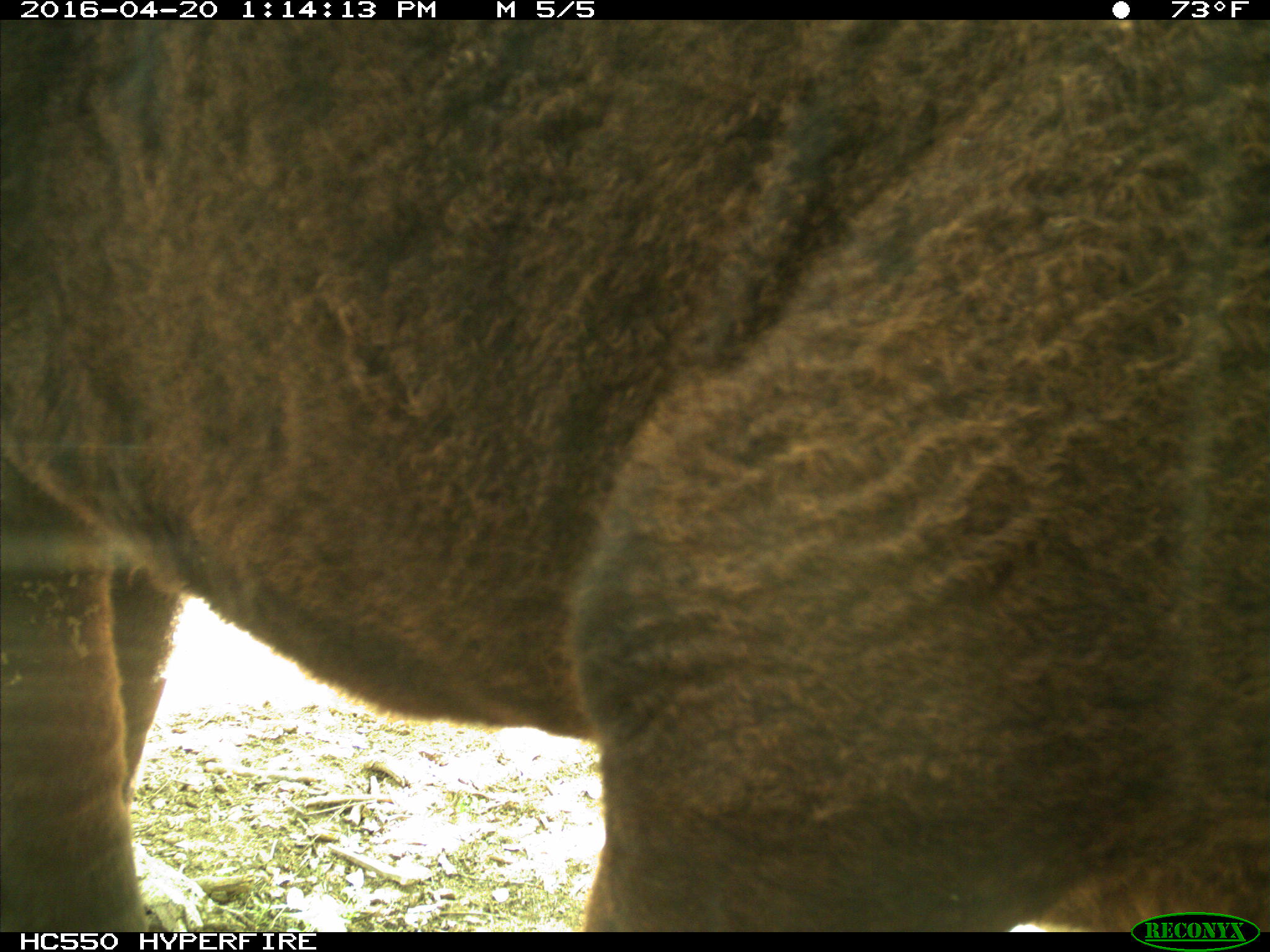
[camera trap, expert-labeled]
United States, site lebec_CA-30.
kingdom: Animalia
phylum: Chordata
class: Mammalia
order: Artiodactyla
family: Bovidae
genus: Bos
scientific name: Bos taurus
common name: domestic cow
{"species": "Bos taurus (domestic cow)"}